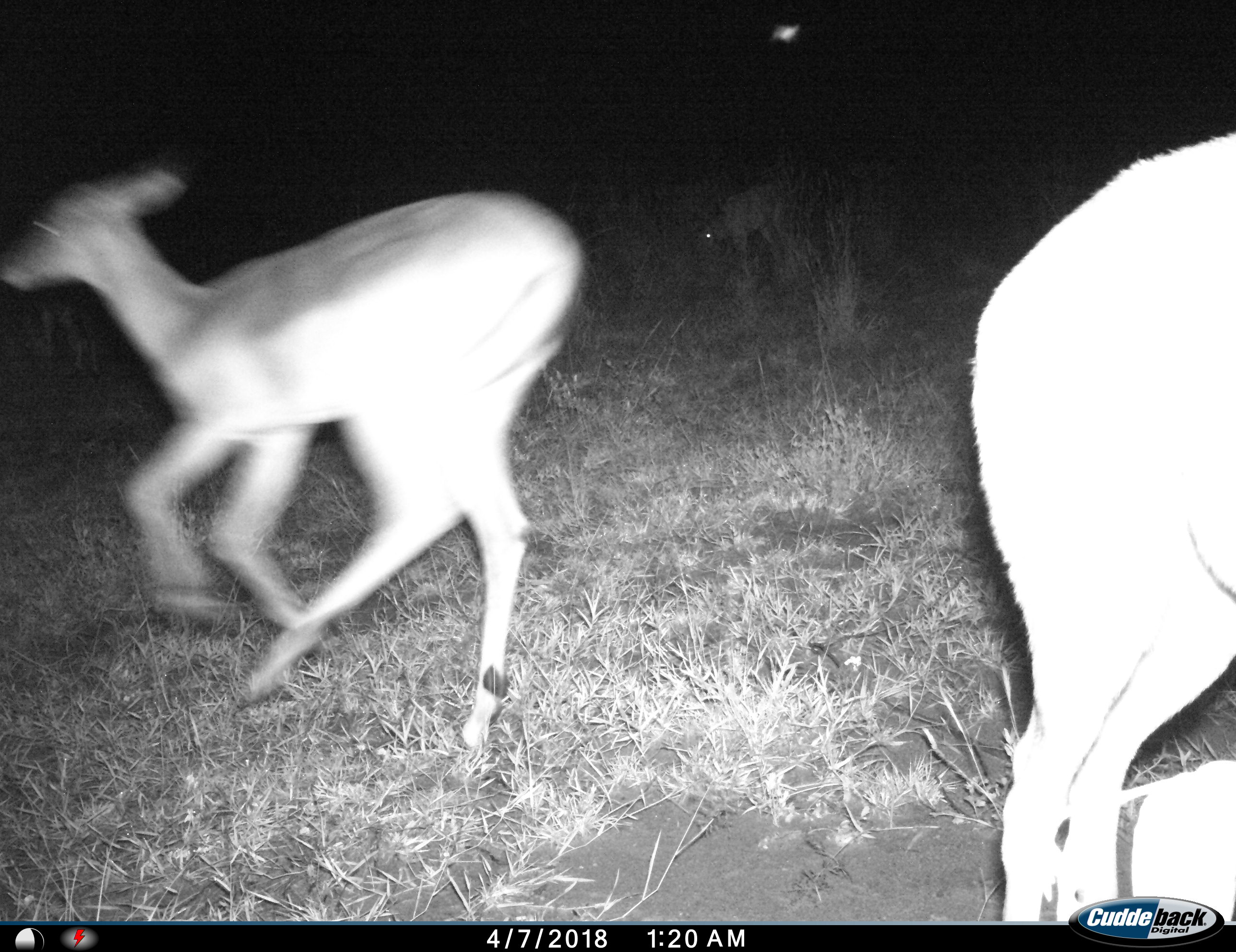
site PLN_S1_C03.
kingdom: Animalia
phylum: Chordata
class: Mammalia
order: Artiodactyla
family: Bovidae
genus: Aepyceros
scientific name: Aepyceros melampus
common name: impala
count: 3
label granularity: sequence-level